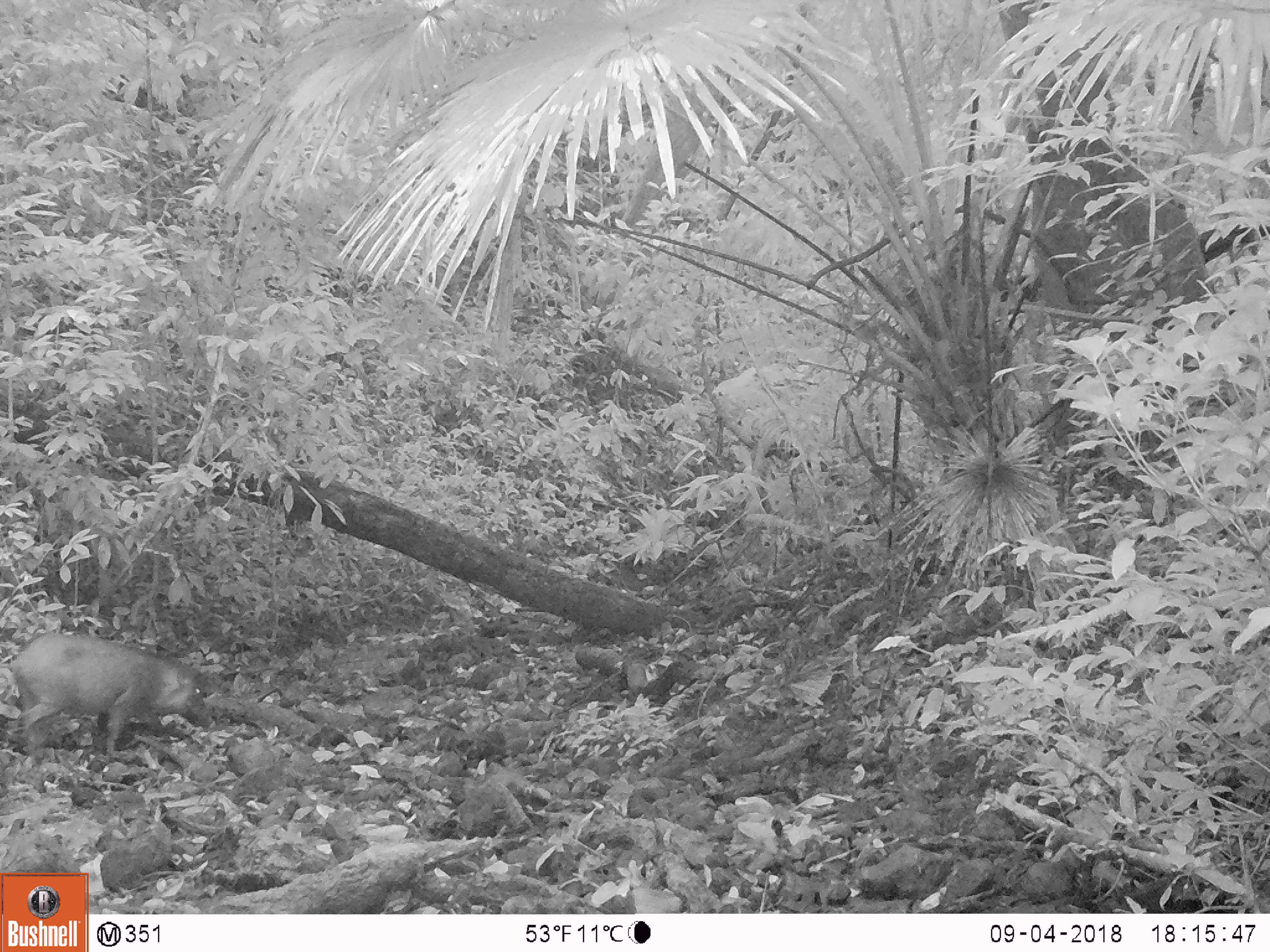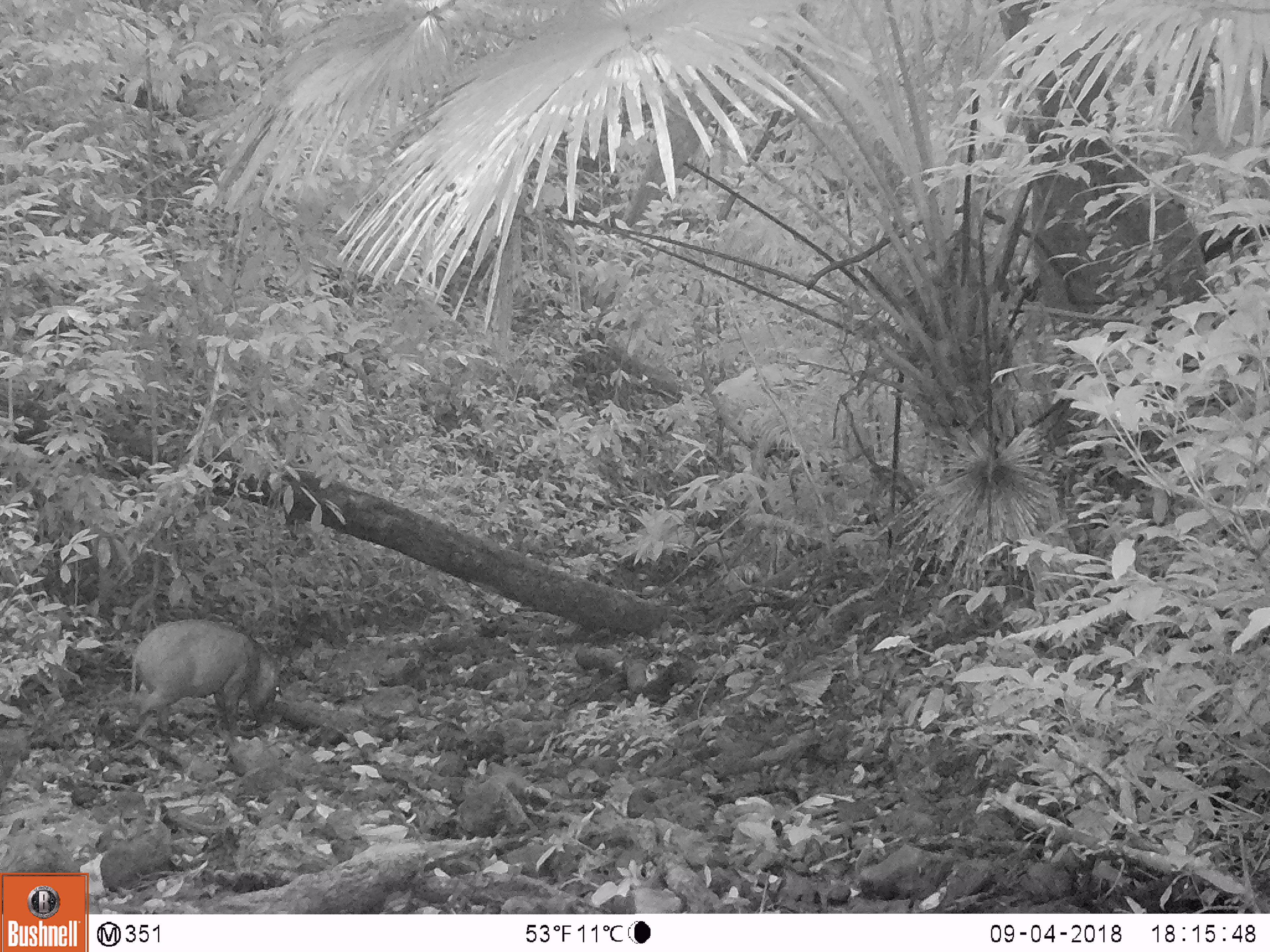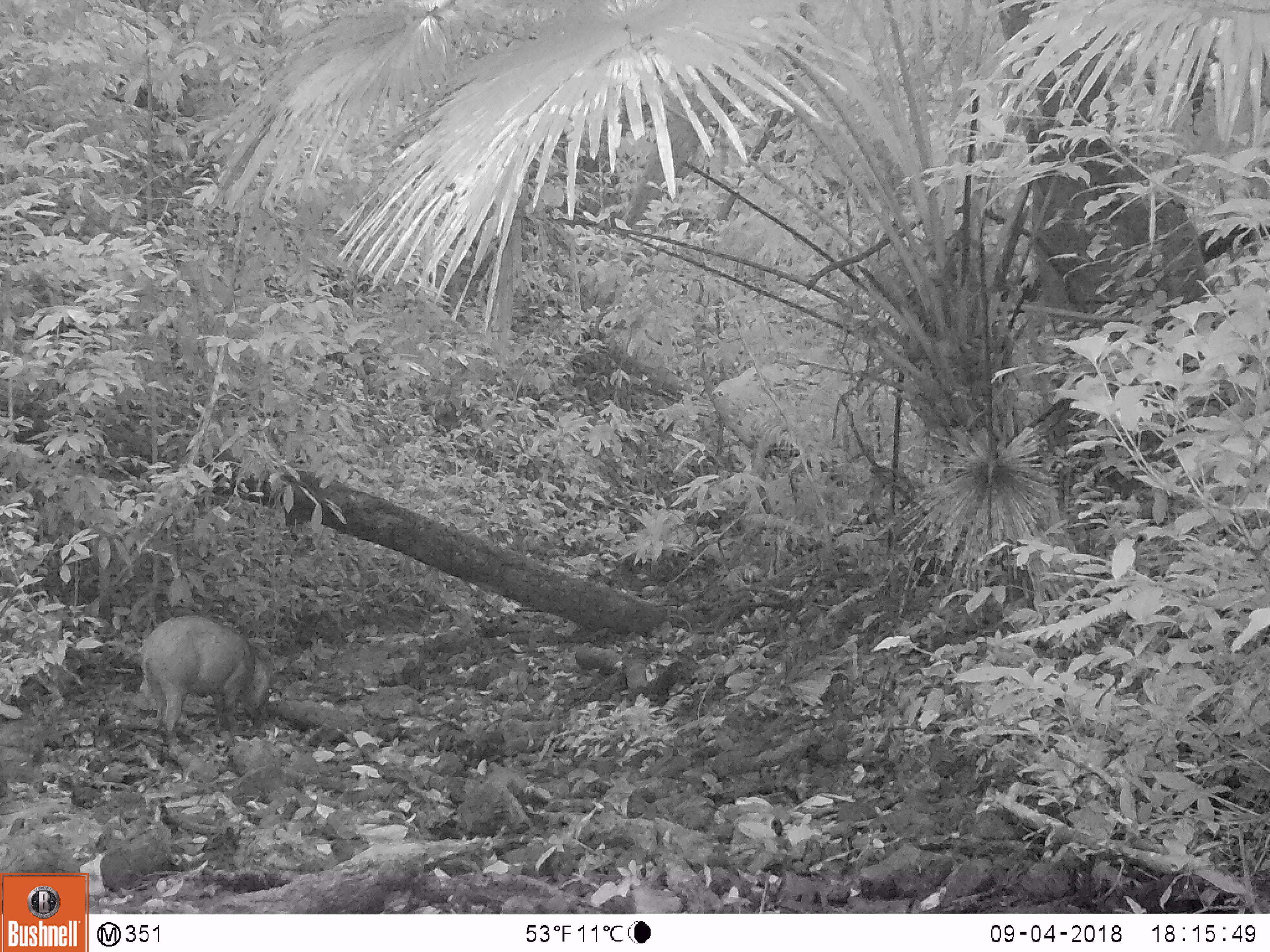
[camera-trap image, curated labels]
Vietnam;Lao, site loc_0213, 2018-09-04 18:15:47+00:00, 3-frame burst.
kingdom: Animalia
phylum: Chordata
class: Mammalia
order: Artiodactyla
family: Suidae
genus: Sus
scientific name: Sus scrofa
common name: eurasian wild pig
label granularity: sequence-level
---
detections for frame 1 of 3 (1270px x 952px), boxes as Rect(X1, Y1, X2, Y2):
eurasian wild pig: Rect(6, 631, 215, 764)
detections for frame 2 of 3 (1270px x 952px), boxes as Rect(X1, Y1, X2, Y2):
eurasian wild pig: Rect(129, 618, 283, 738)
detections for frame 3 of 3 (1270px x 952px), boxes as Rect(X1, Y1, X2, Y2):
eurasian wild pig: Rect(137, 614, 275, 739)